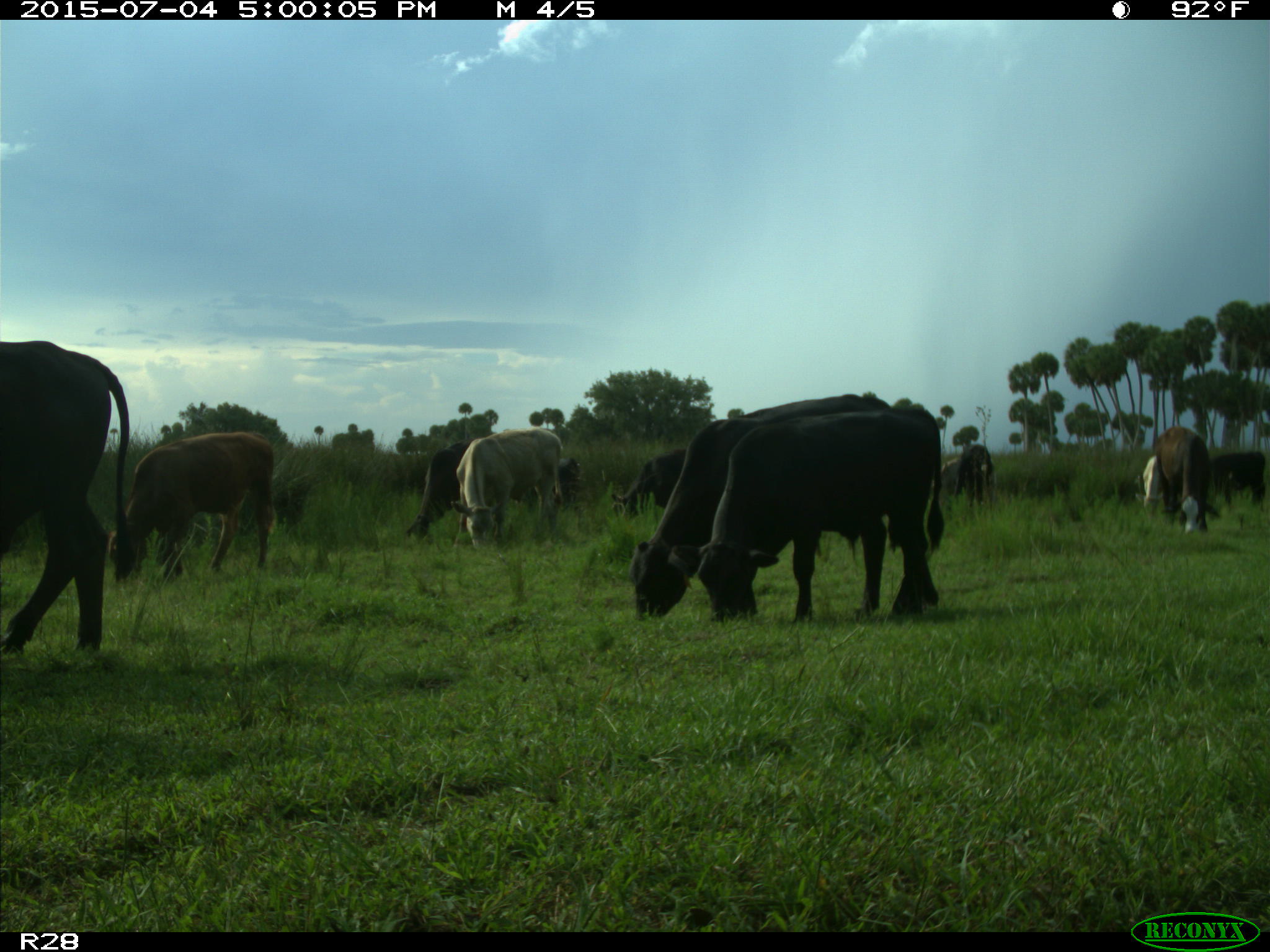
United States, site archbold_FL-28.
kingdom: Animalia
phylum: Chordata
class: Mammalia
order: Artiodactyla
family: Bovidae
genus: Bos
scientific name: Bos taurus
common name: domestic cow